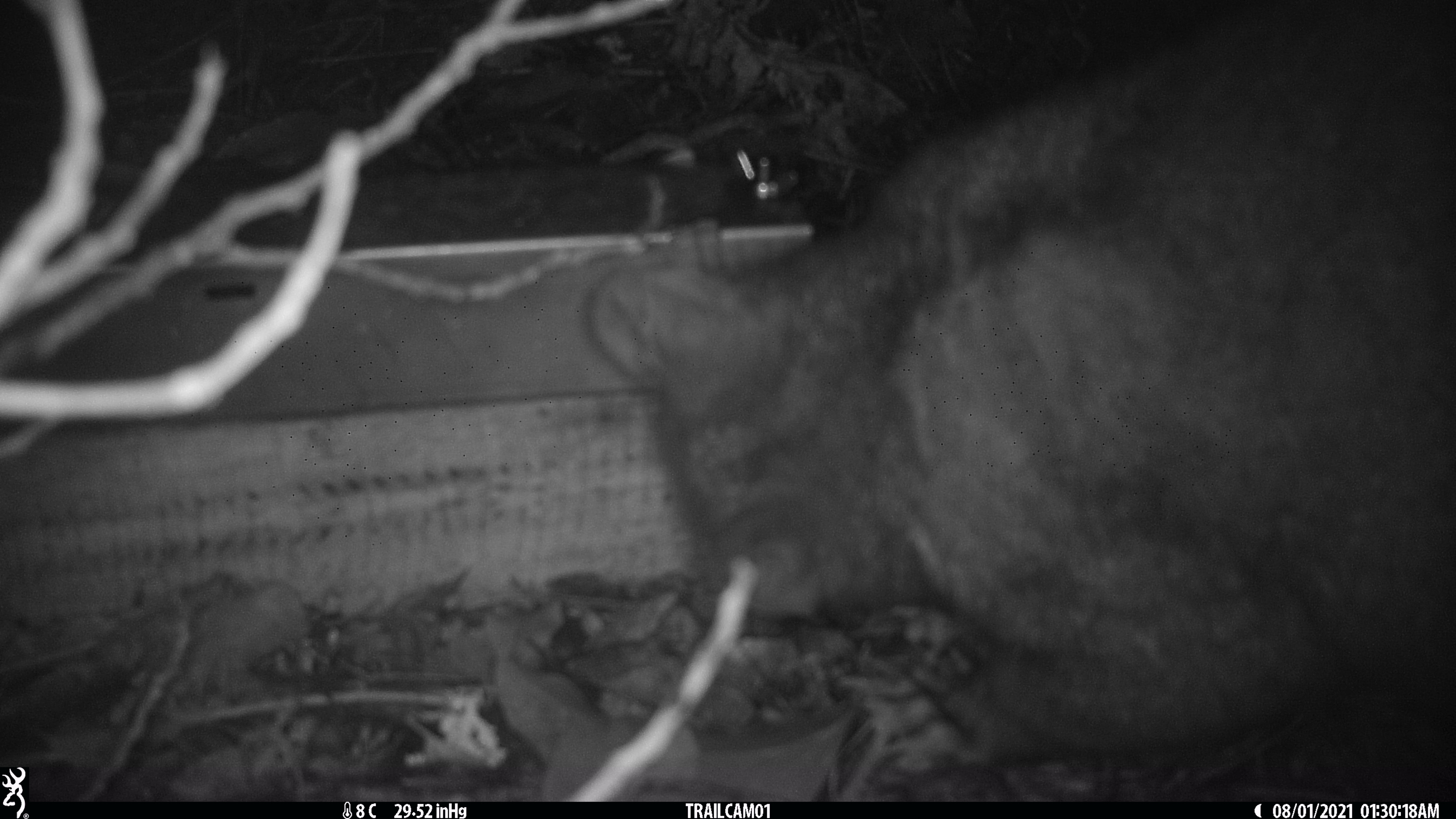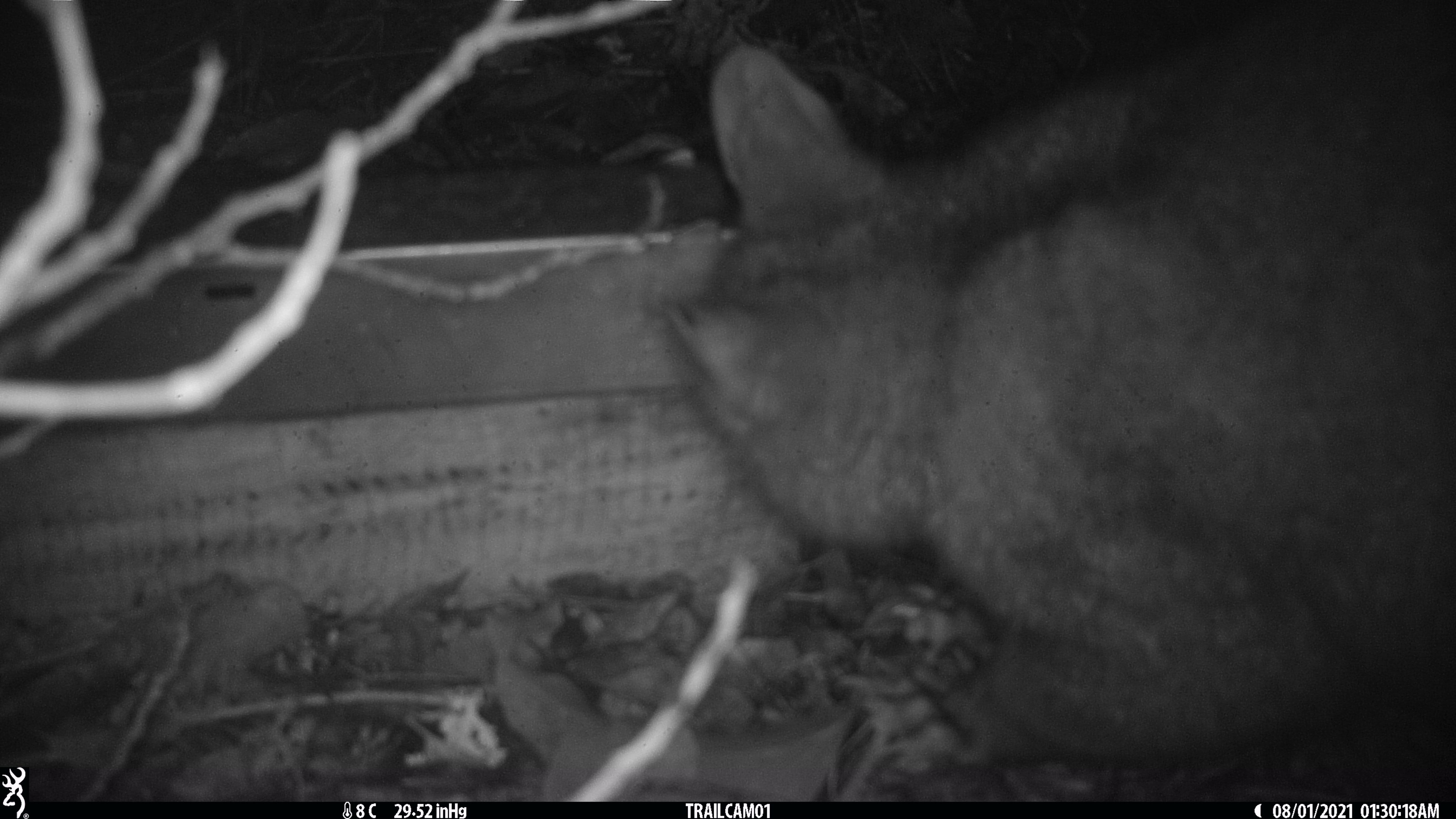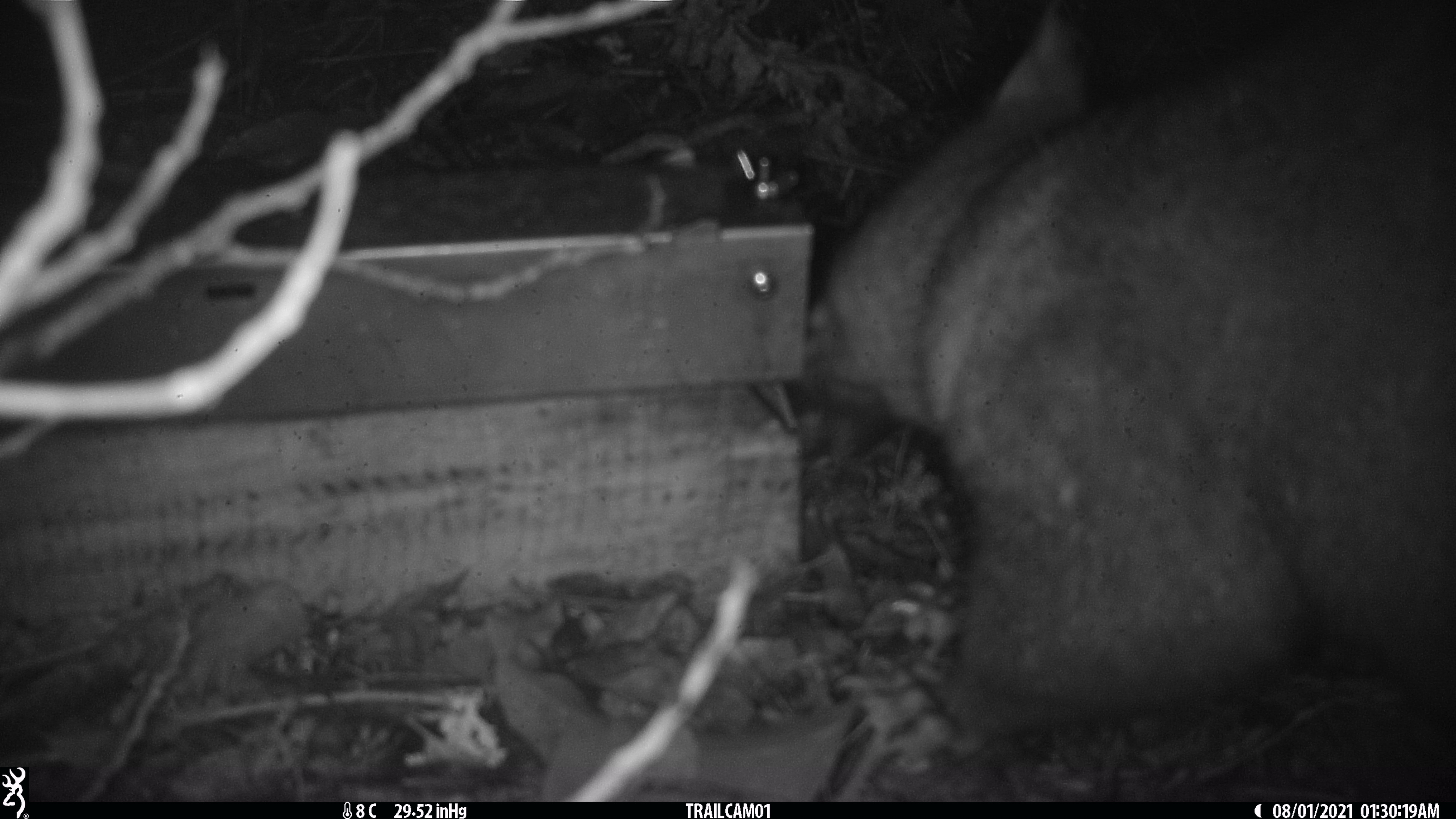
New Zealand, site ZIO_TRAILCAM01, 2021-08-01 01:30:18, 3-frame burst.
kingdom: Animalia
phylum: Chordata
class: Mammalia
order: Diprotodontia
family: Phalangeridae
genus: Trichosurus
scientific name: Trichosurus vulpecula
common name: common brushtail possum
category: possum